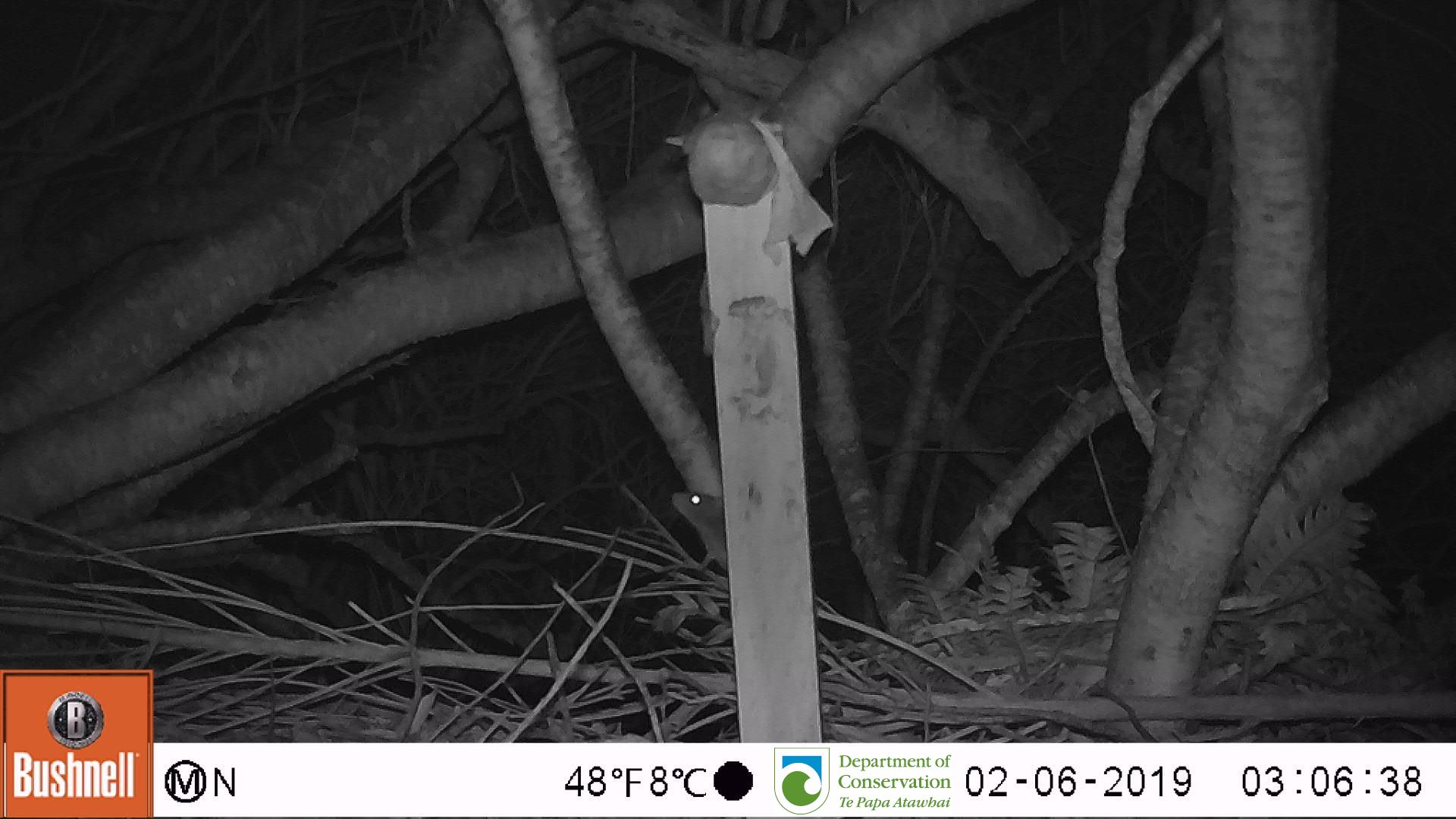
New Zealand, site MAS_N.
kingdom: Animalia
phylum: Chordata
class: Mammalia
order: Rodentia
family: Muridae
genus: Mus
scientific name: Mus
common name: mouse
Mouse (Mus).